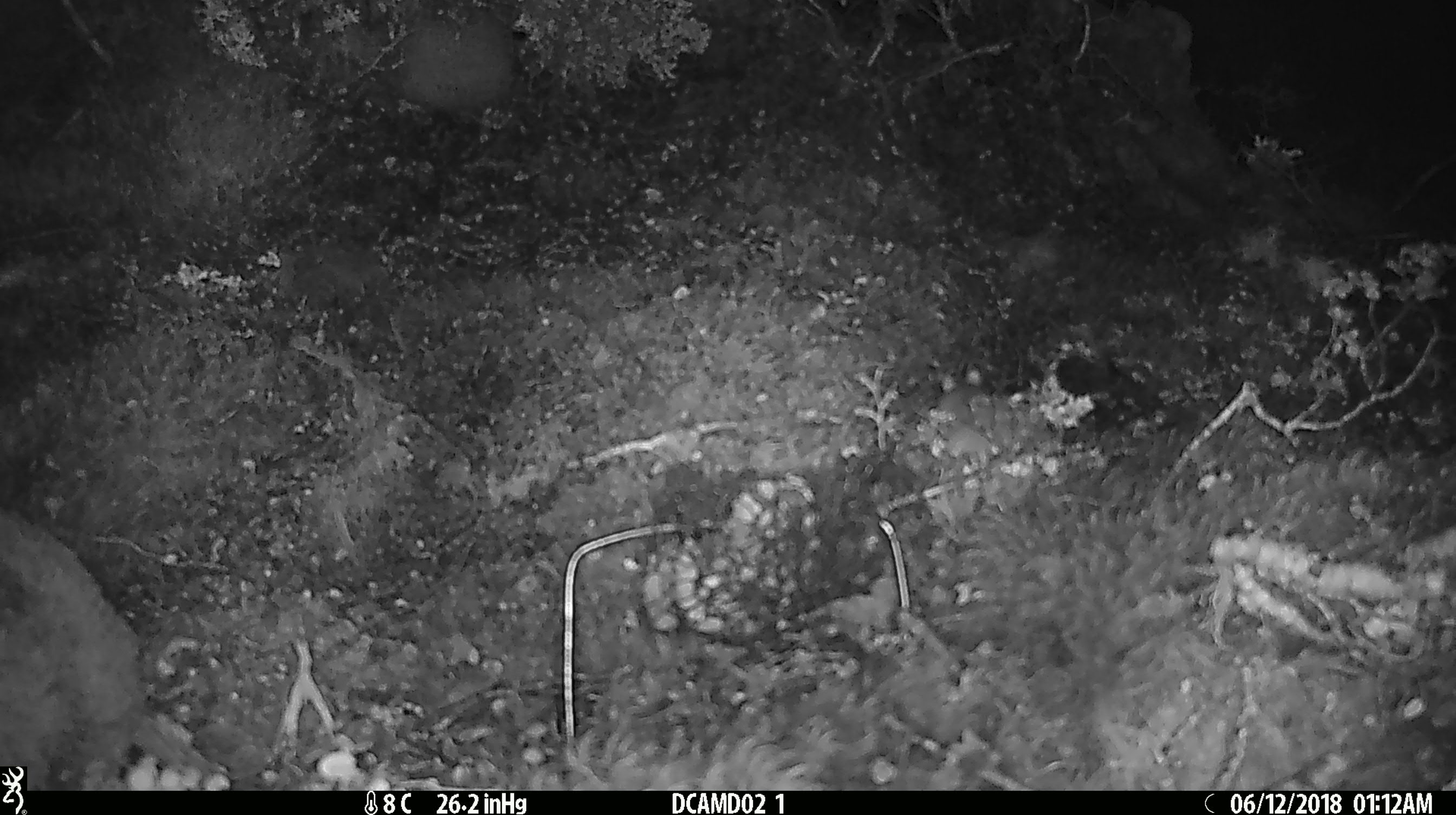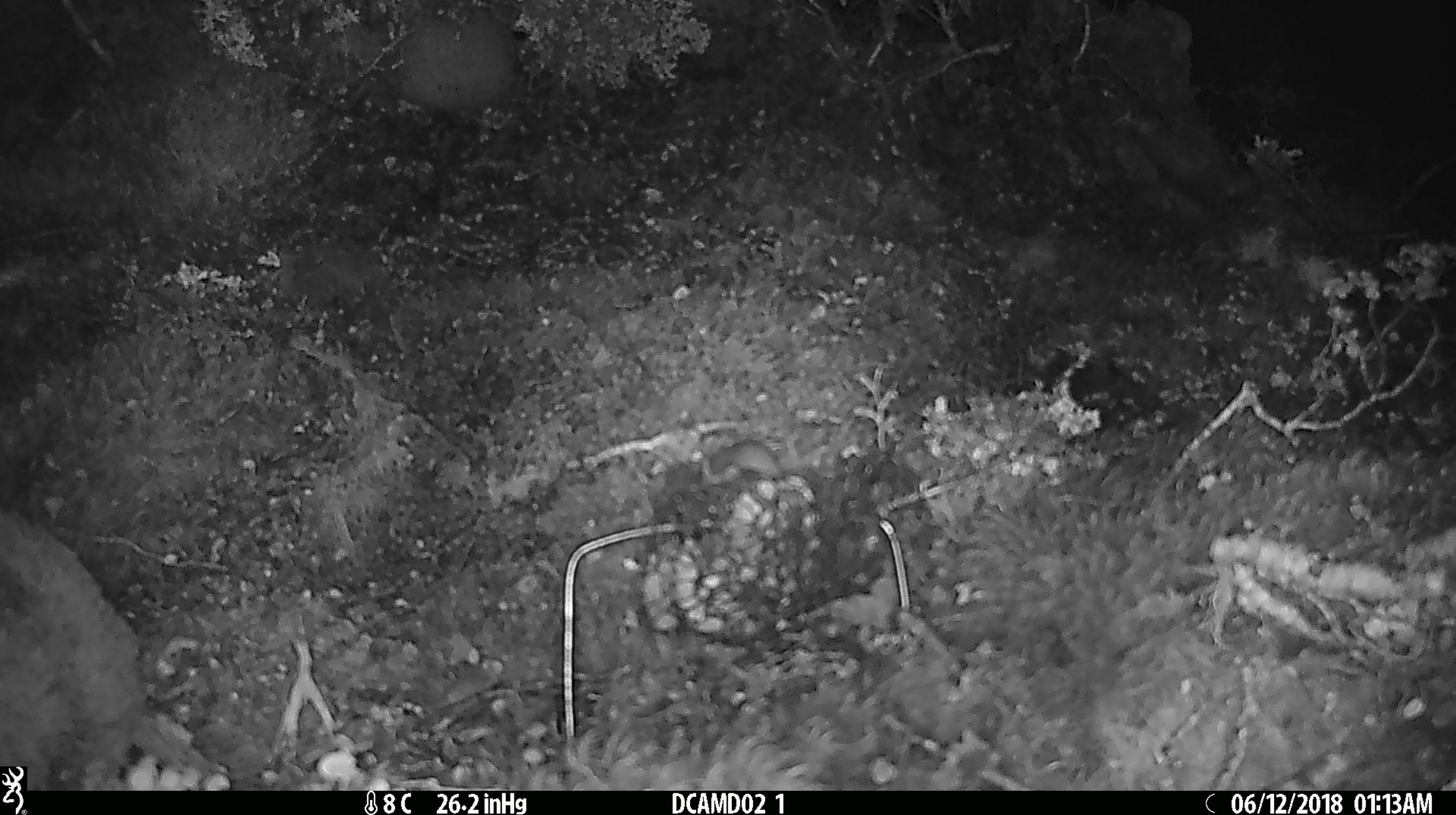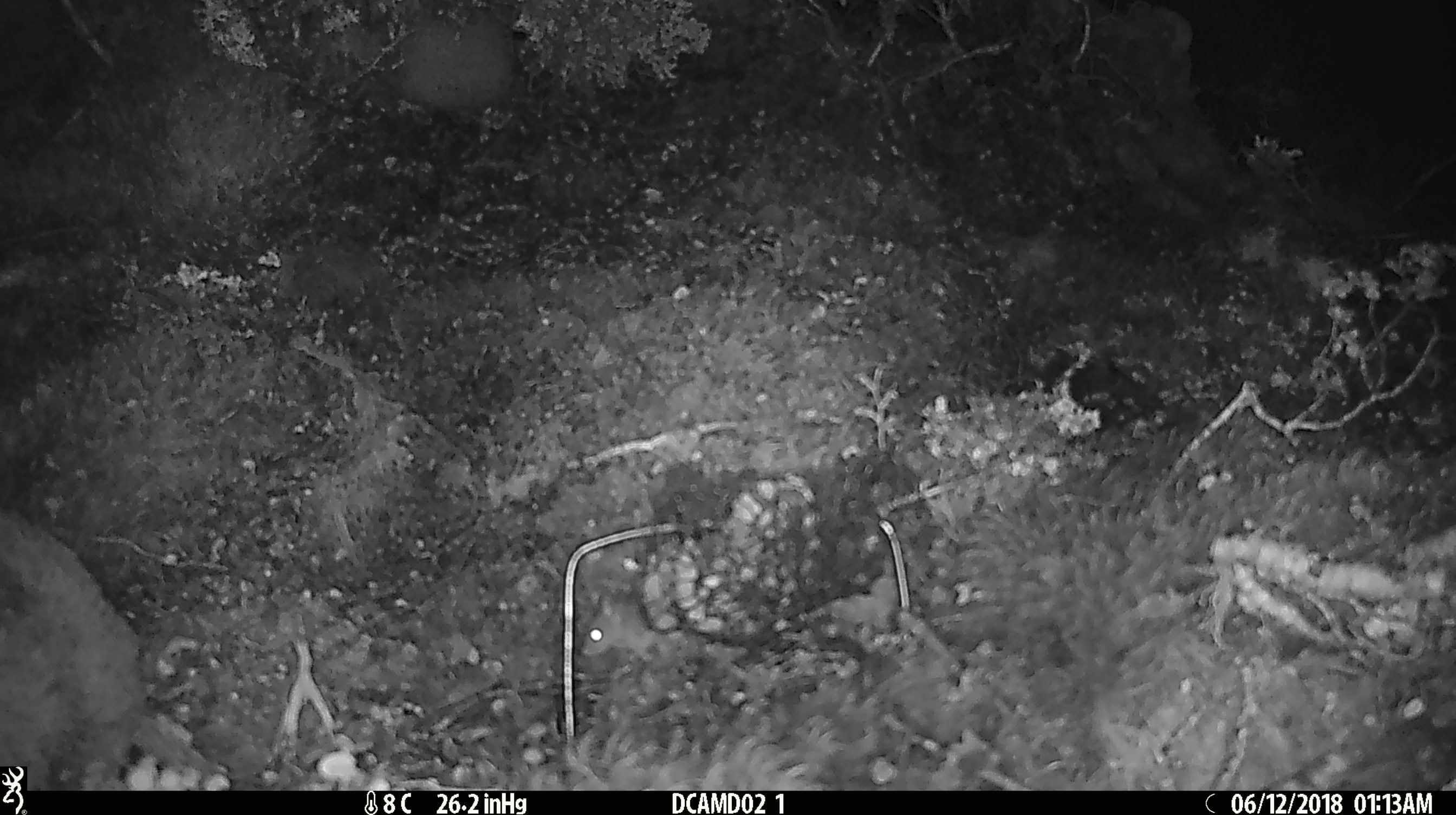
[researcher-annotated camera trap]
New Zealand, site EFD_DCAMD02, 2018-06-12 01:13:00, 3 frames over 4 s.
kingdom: Animalia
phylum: Chordata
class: Mammalia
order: Rodentia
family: Muridae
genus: Mus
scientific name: Mus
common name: mouse